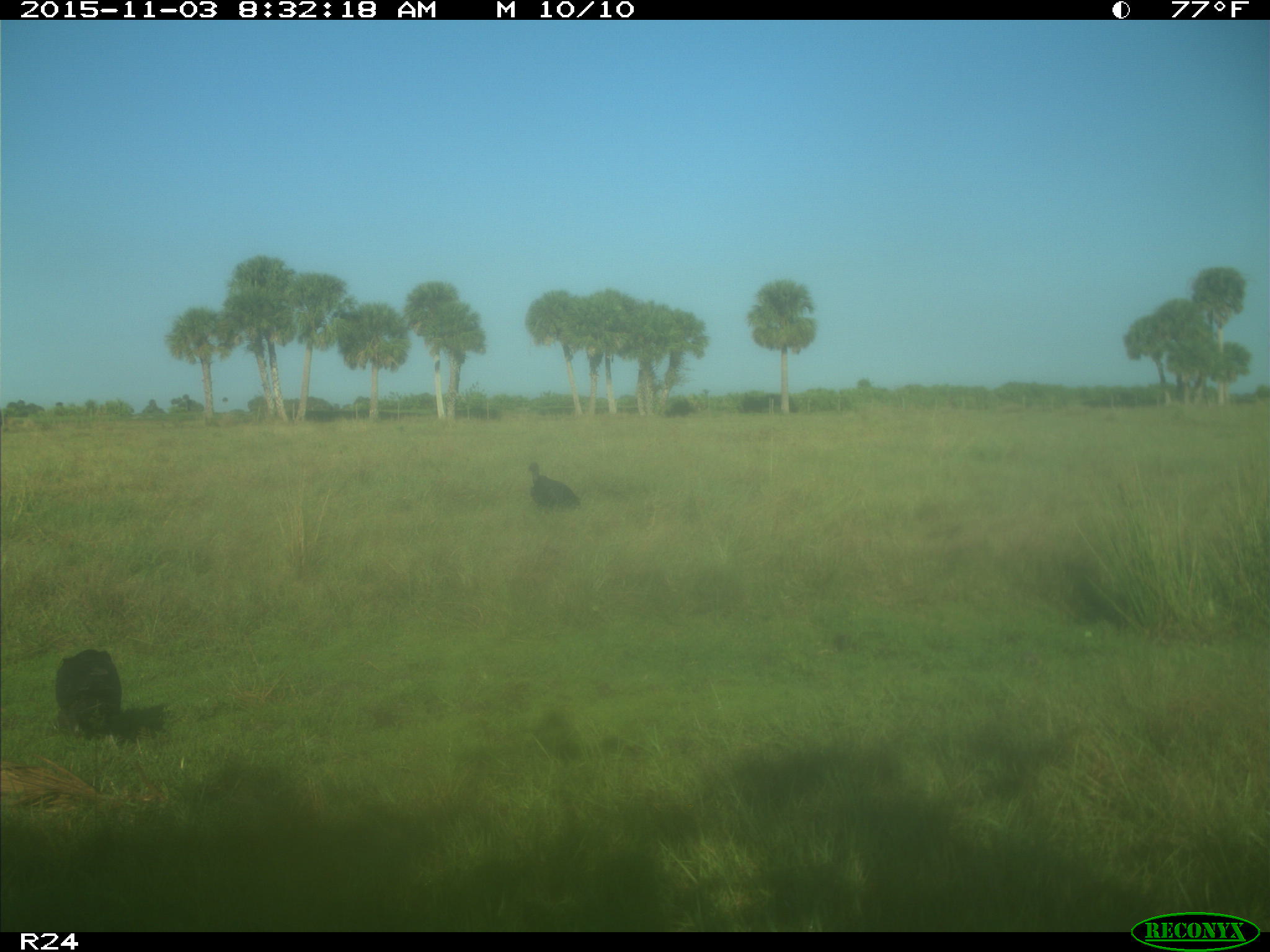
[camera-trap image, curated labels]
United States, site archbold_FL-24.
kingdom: Animalia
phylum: Chordata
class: Aves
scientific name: Aves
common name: birds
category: unidentified bird